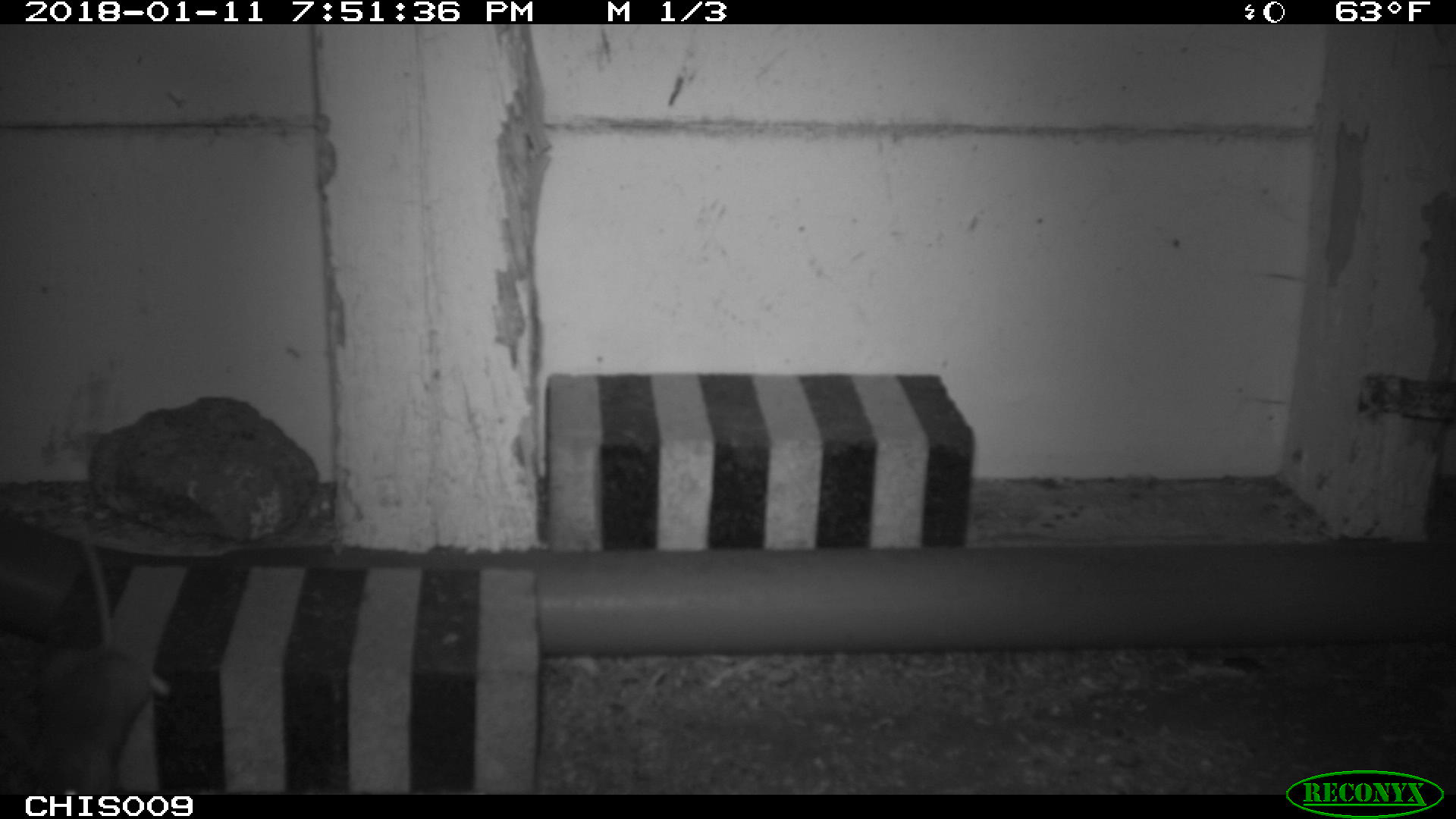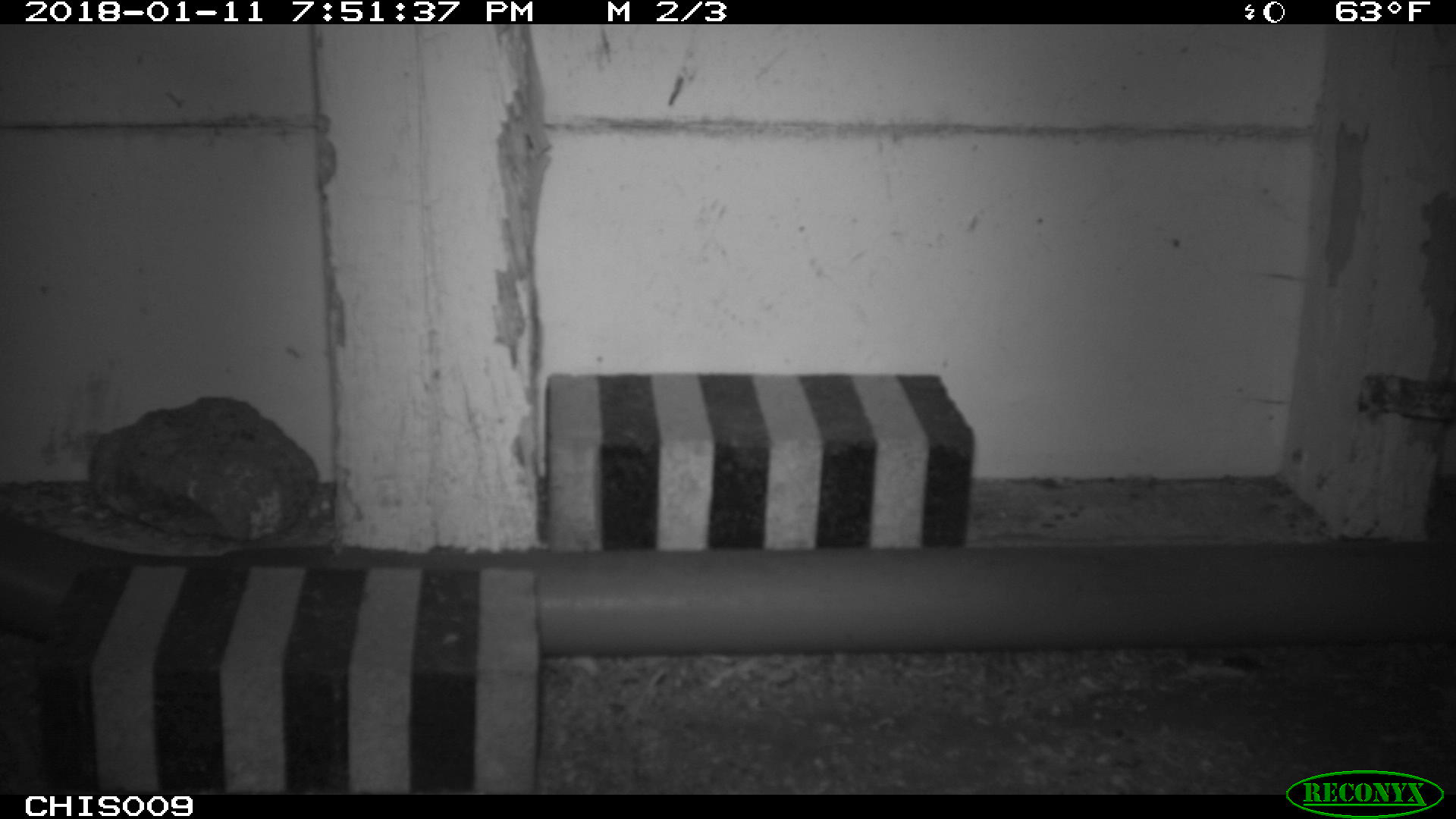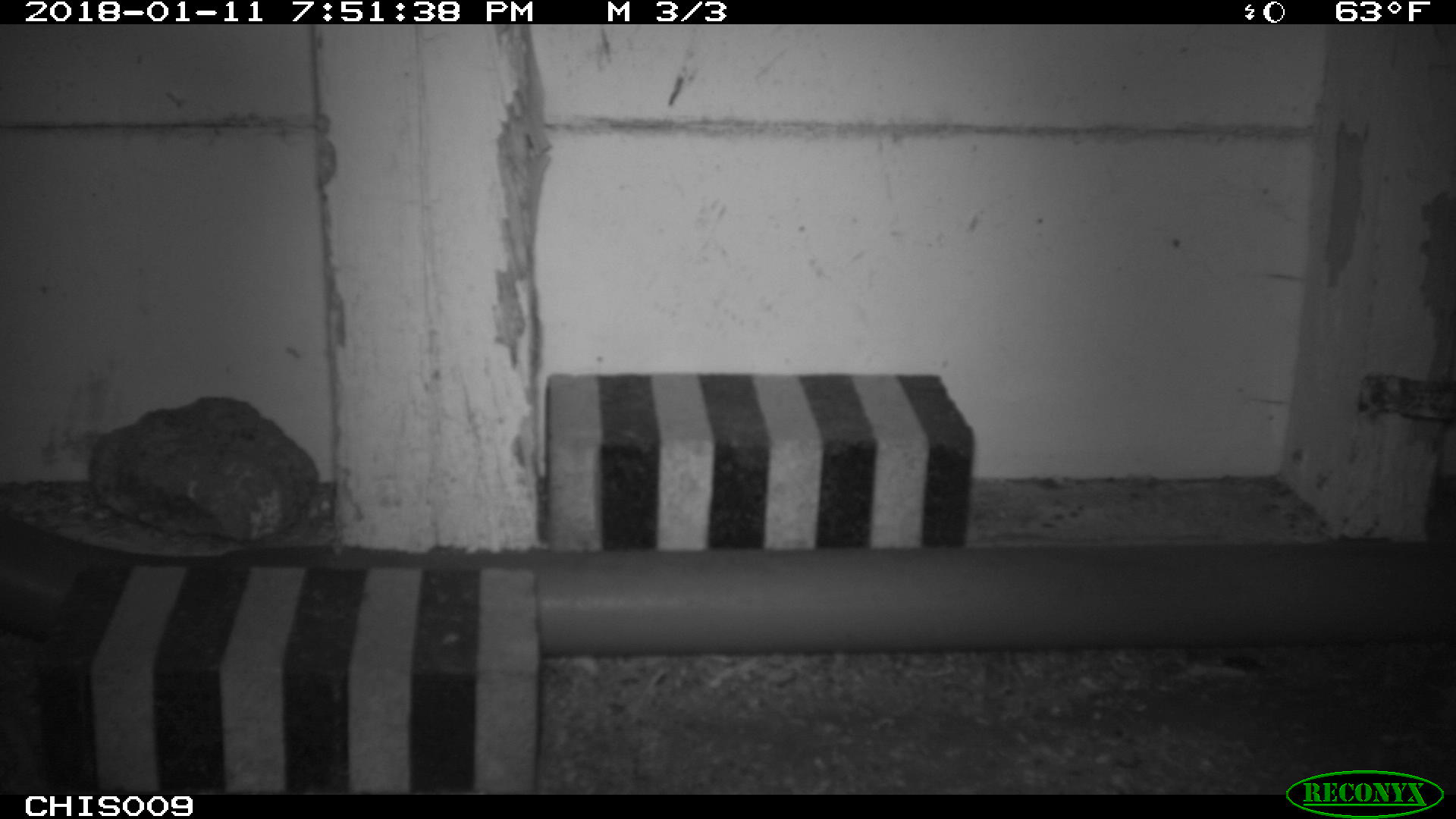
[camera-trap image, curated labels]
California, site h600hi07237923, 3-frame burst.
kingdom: Animalia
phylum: Chordata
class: Mammalia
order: Rodentia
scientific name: Rodentia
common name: rodent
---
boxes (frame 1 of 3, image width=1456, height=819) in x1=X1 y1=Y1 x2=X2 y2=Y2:
rodent: x1=0 y1=521 x2=171 y2=793